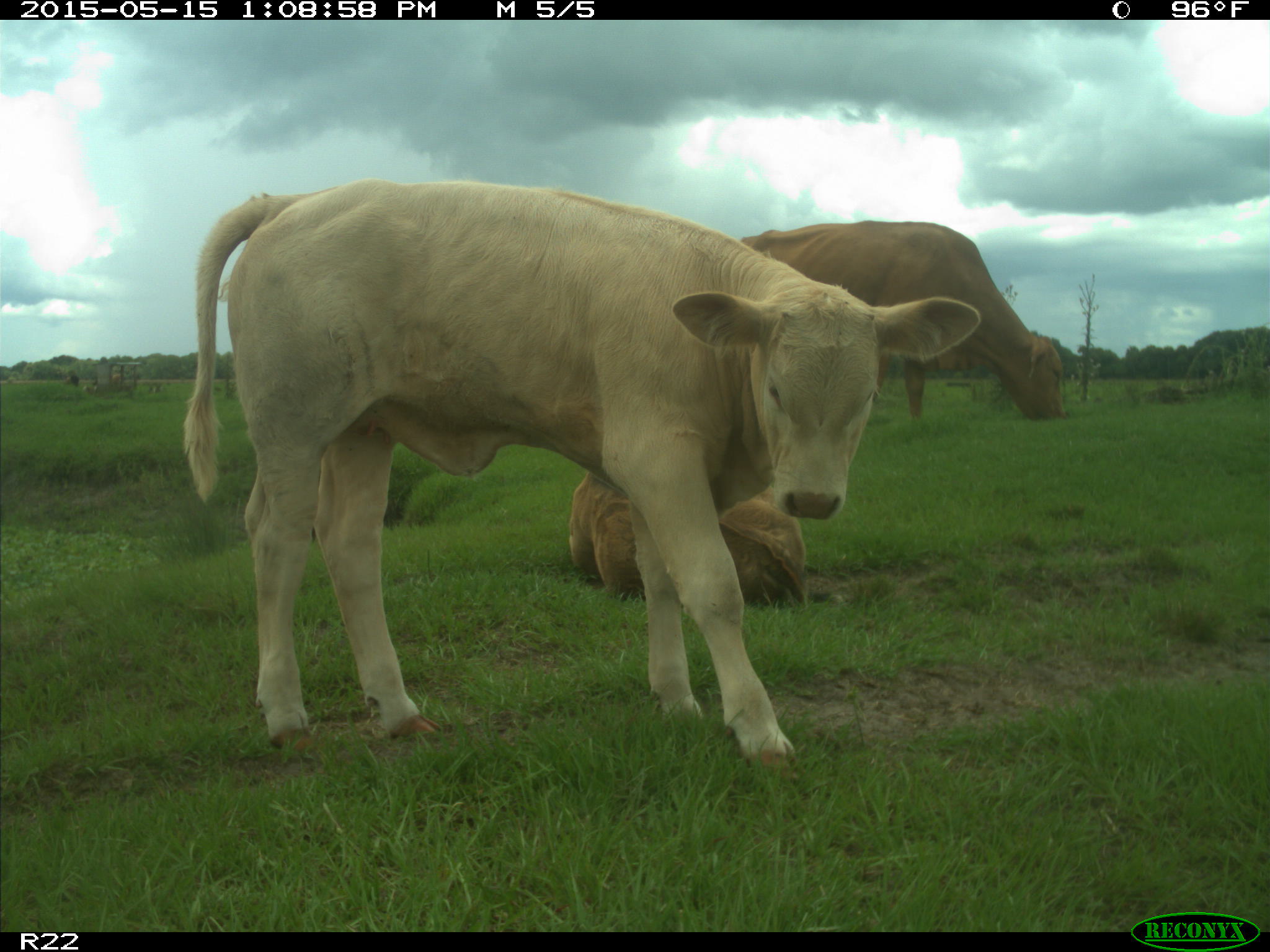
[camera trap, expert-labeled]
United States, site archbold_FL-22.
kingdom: Animalia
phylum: Chordata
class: Mammalia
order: Artiodactyla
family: Bovidae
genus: Bos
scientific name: Bos taurus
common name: domestic cow